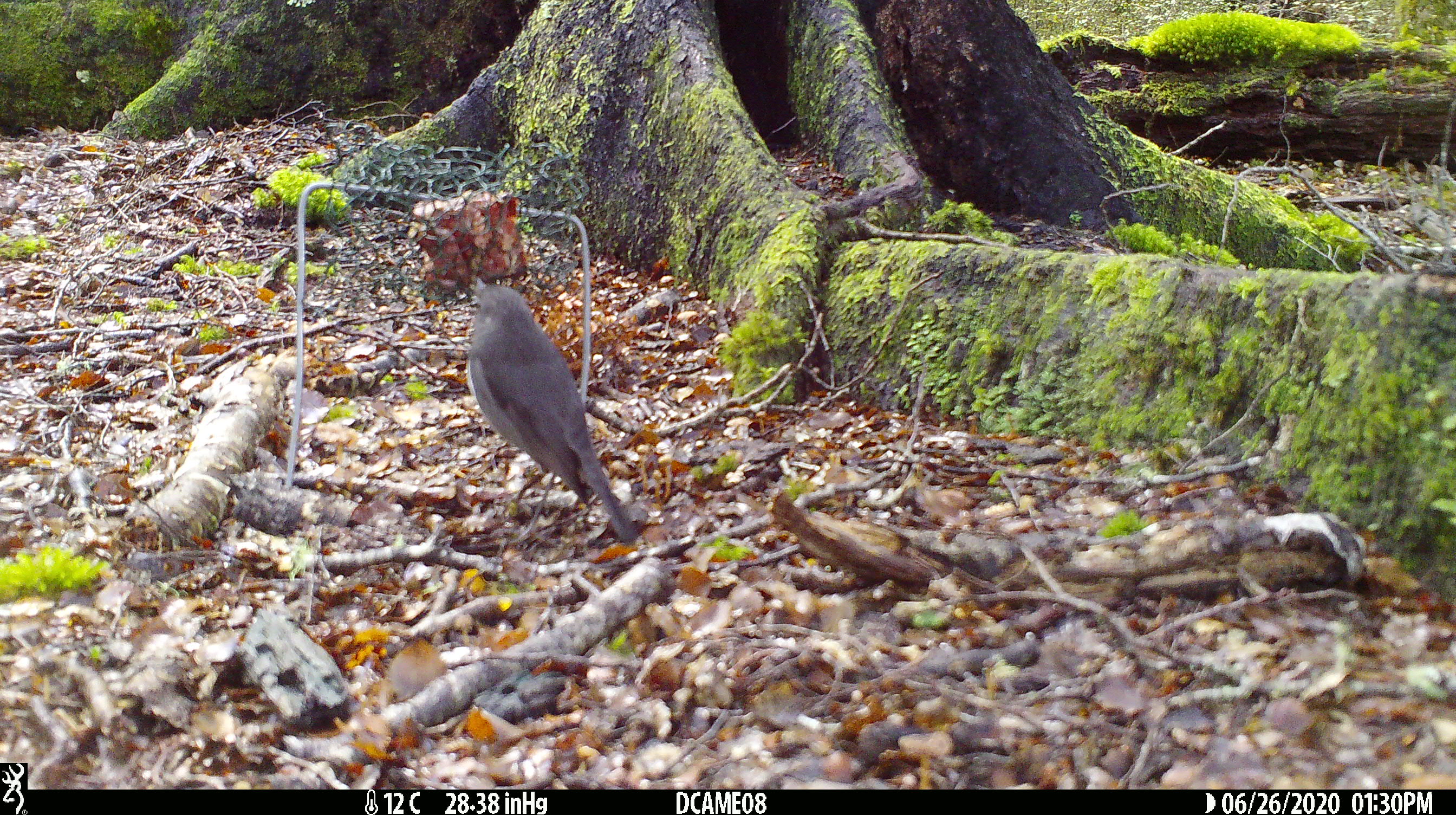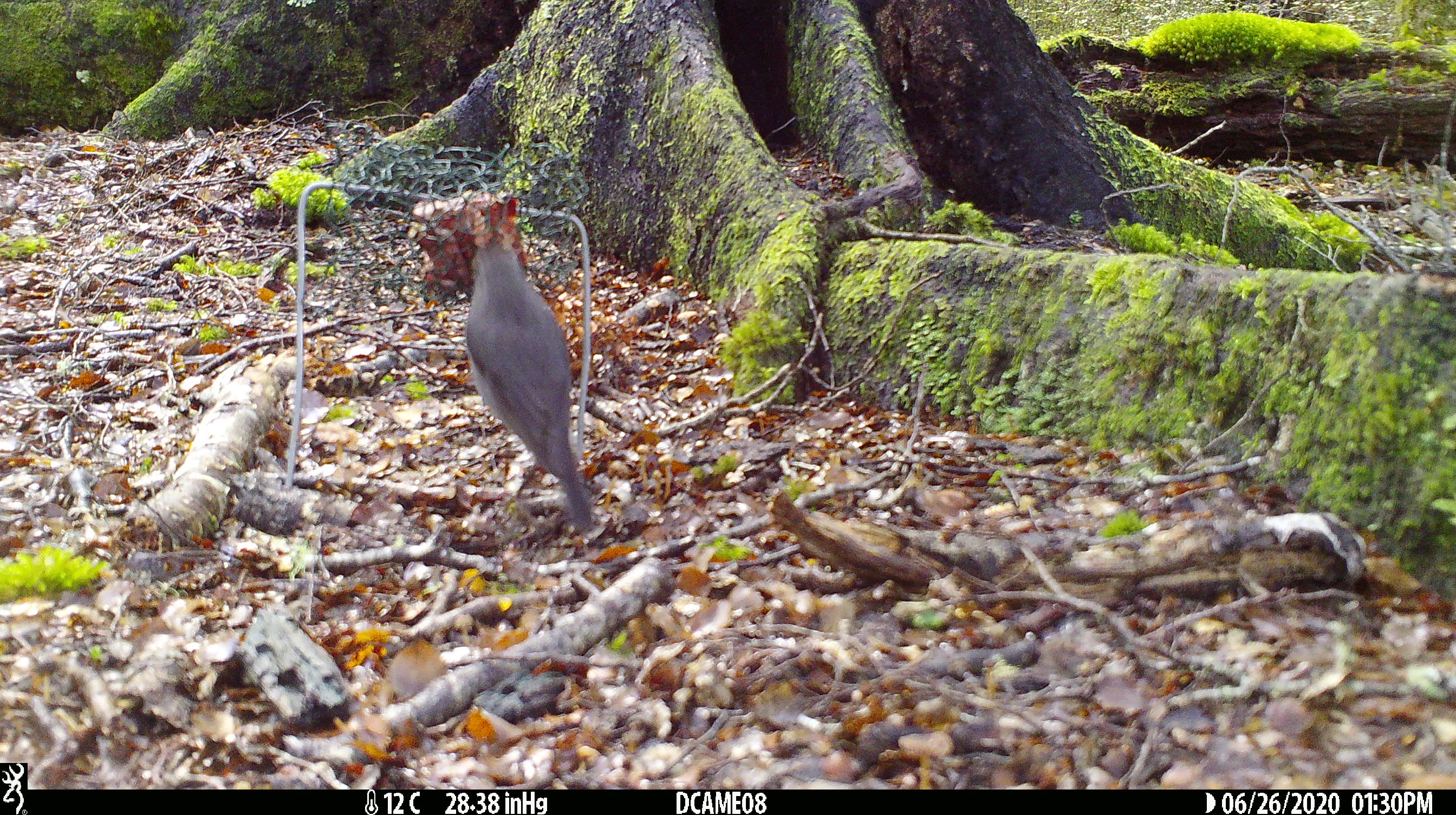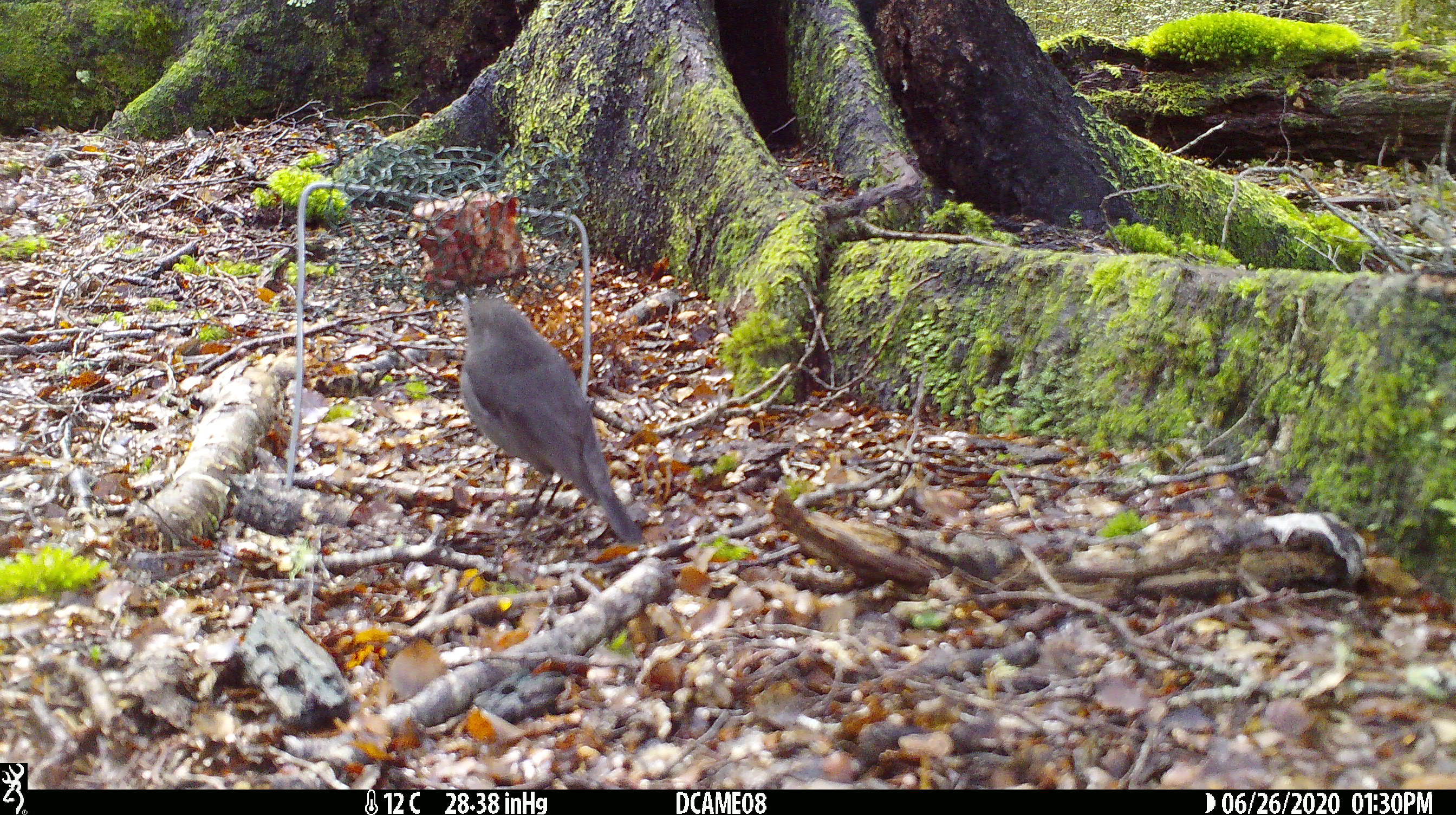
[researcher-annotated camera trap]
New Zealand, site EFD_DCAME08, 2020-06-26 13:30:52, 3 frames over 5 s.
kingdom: Animalia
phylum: Chordata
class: Aves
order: Passeriformes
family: Petroicidae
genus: Petroica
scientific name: Petroica australis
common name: new zealand robin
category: robin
Robin (new zealand robin) (Petroica australis).